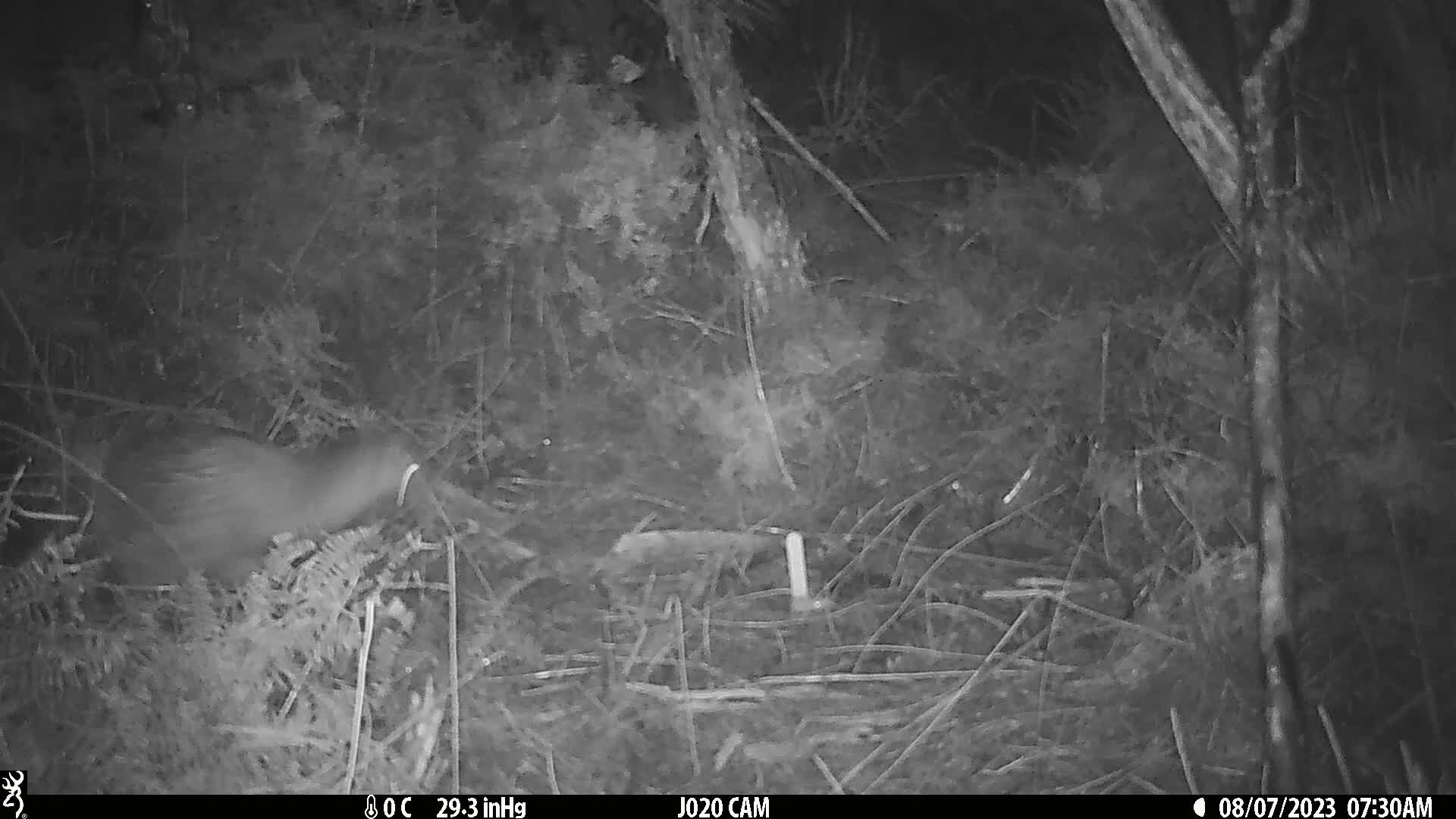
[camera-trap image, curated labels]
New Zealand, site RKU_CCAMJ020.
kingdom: Animalia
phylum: Chordata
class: Aves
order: Apterygiformes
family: Apterygidae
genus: Apteryx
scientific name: Apteryx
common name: kiwi